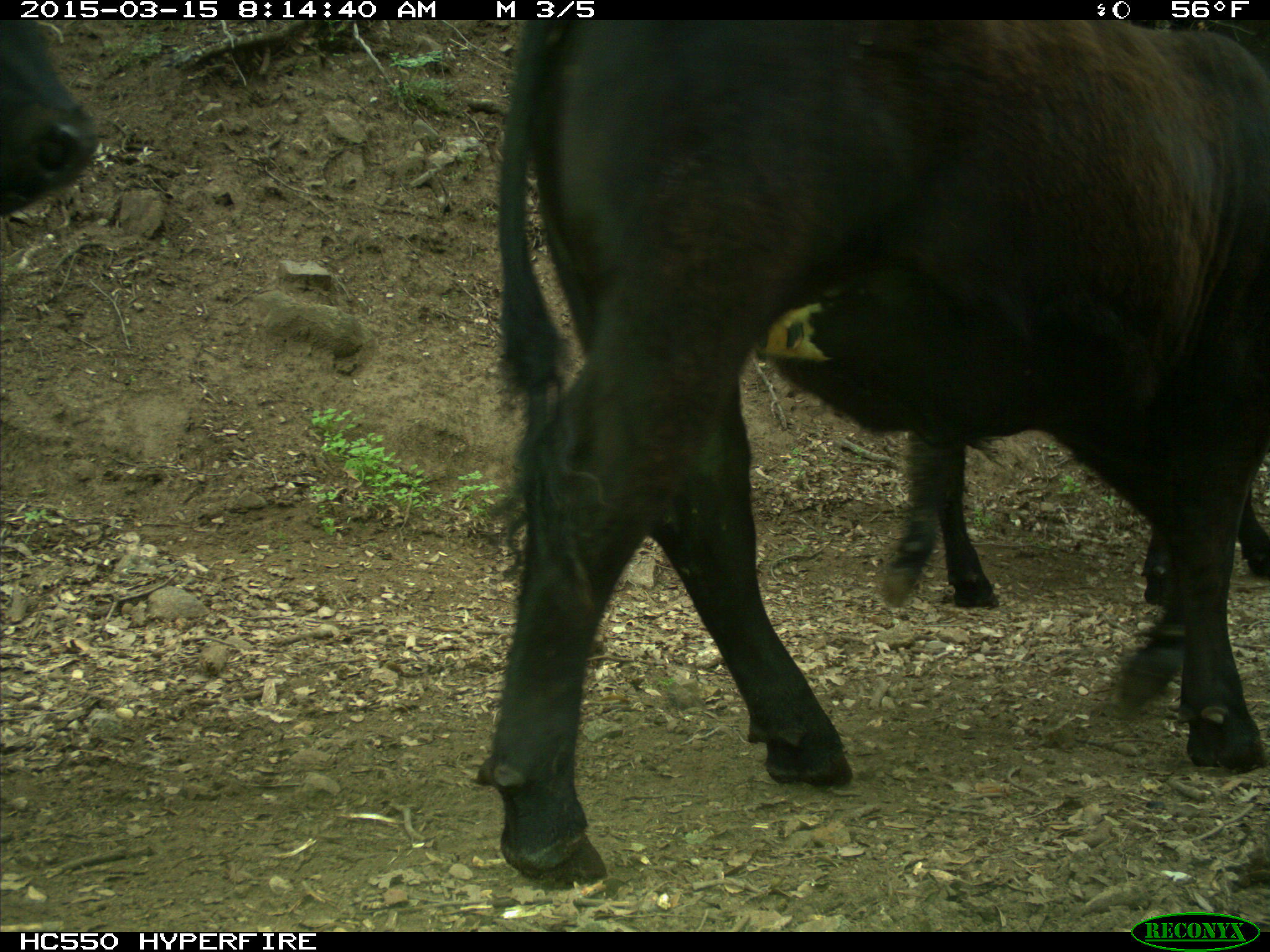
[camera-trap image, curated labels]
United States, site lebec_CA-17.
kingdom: Animalia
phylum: Chordata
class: Mammalia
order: Artiodactyla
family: Bovidae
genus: Bos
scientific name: Bos taurus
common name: domestic cow